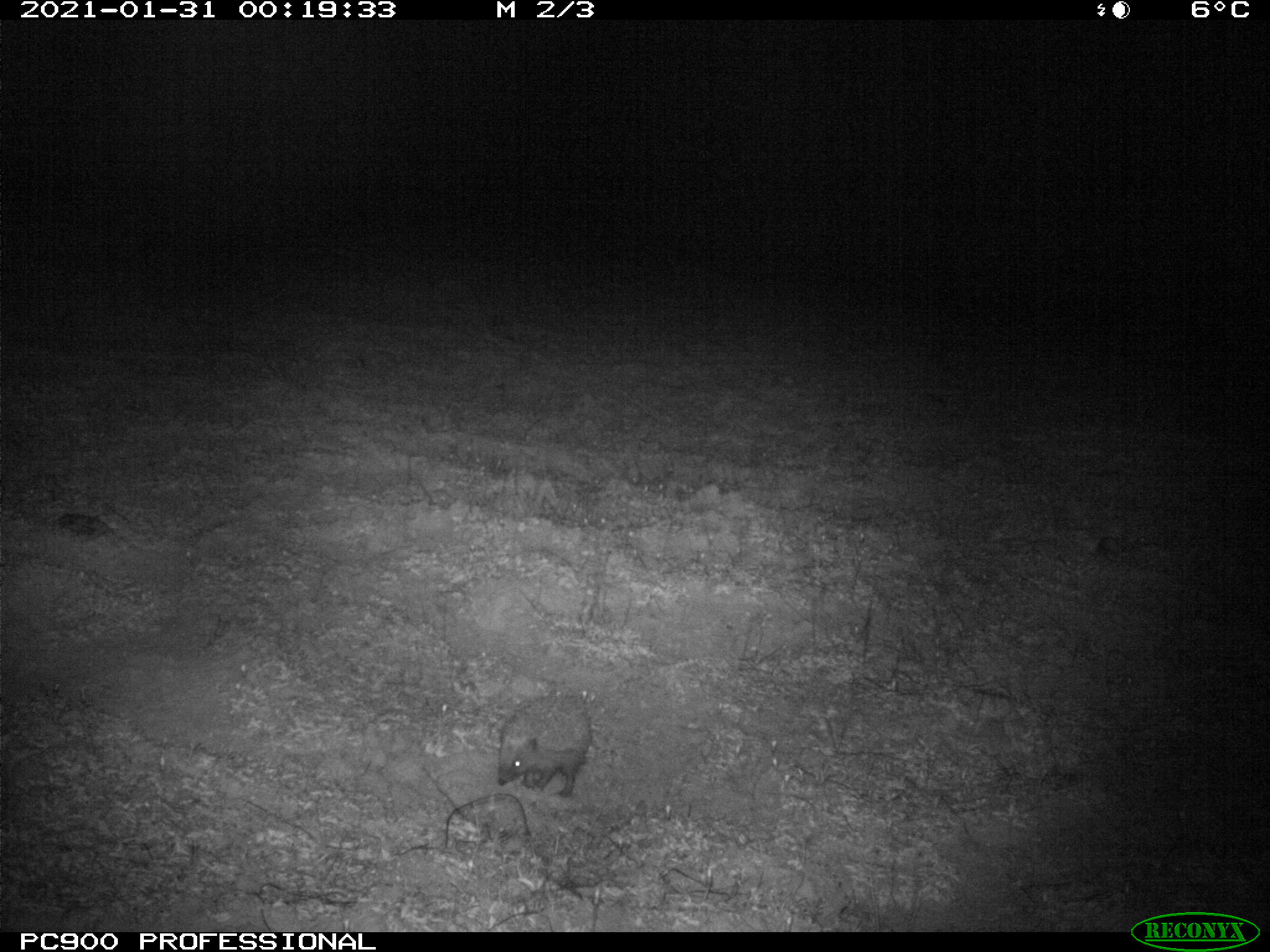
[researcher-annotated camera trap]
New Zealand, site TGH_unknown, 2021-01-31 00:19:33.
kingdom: Animalia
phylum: Chordata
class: Mammalia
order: Eulipotyphla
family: Erinaceidae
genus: Erinaceus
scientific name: Erinaceus europaeus europaeus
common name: european hedgehog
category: hedgehog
Hedgehog (european hedgehog) (Erinaceus europaeus europaeus).